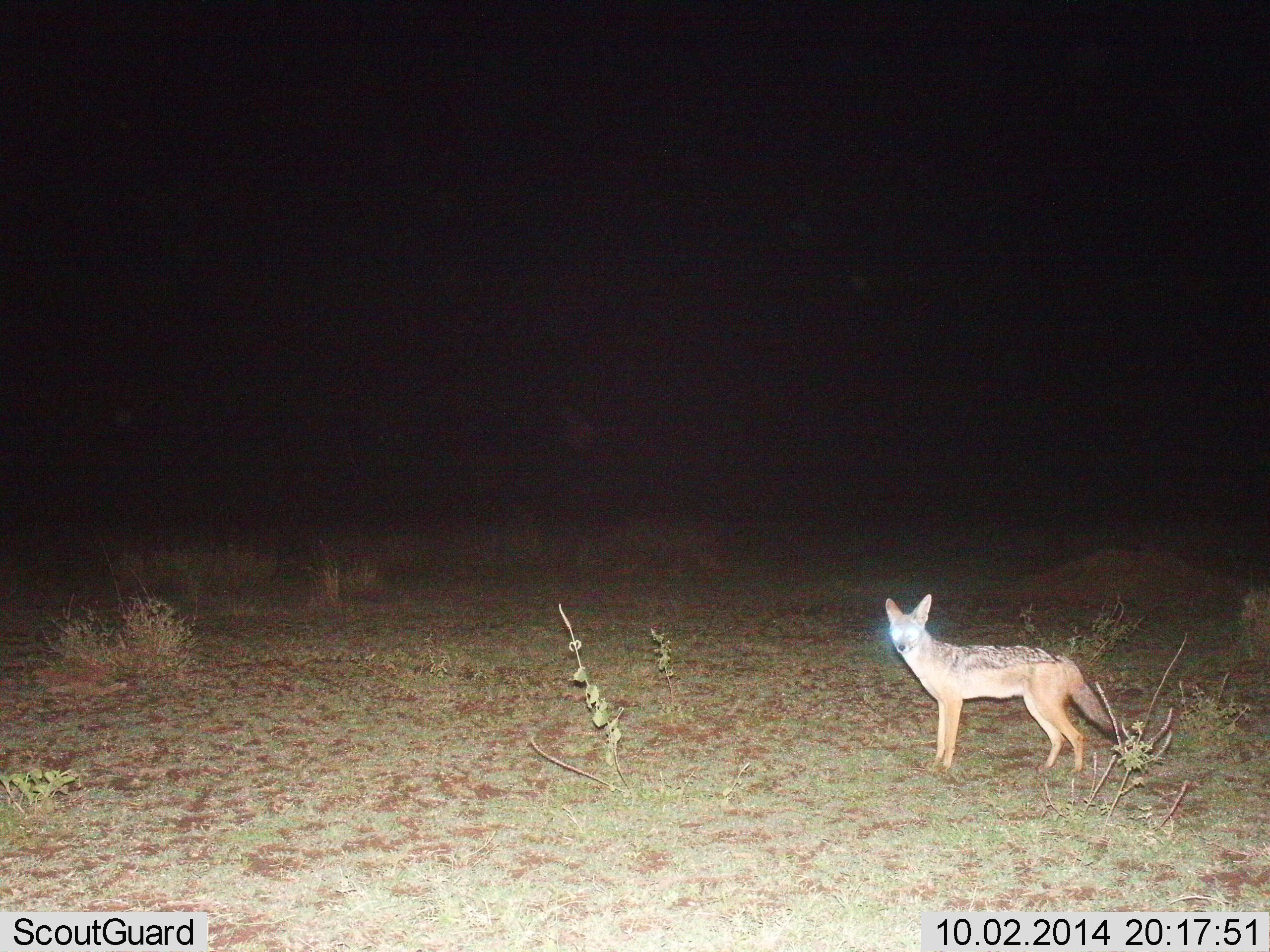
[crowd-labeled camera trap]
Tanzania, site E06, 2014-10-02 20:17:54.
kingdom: Animalia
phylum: Chordata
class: Mammalia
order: Carnivora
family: Canidae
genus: Lupulella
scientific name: Lupulella mesomelas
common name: black-backed jackal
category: jackal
Jackal (black-backed jackal) (Lupulella mesomelas), count 1. Behavior (volunteer vote fractions): standing 100%, resting 0%, moving 0%, interacting 0%. Young present (vote fraction): 10%. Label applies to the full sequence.